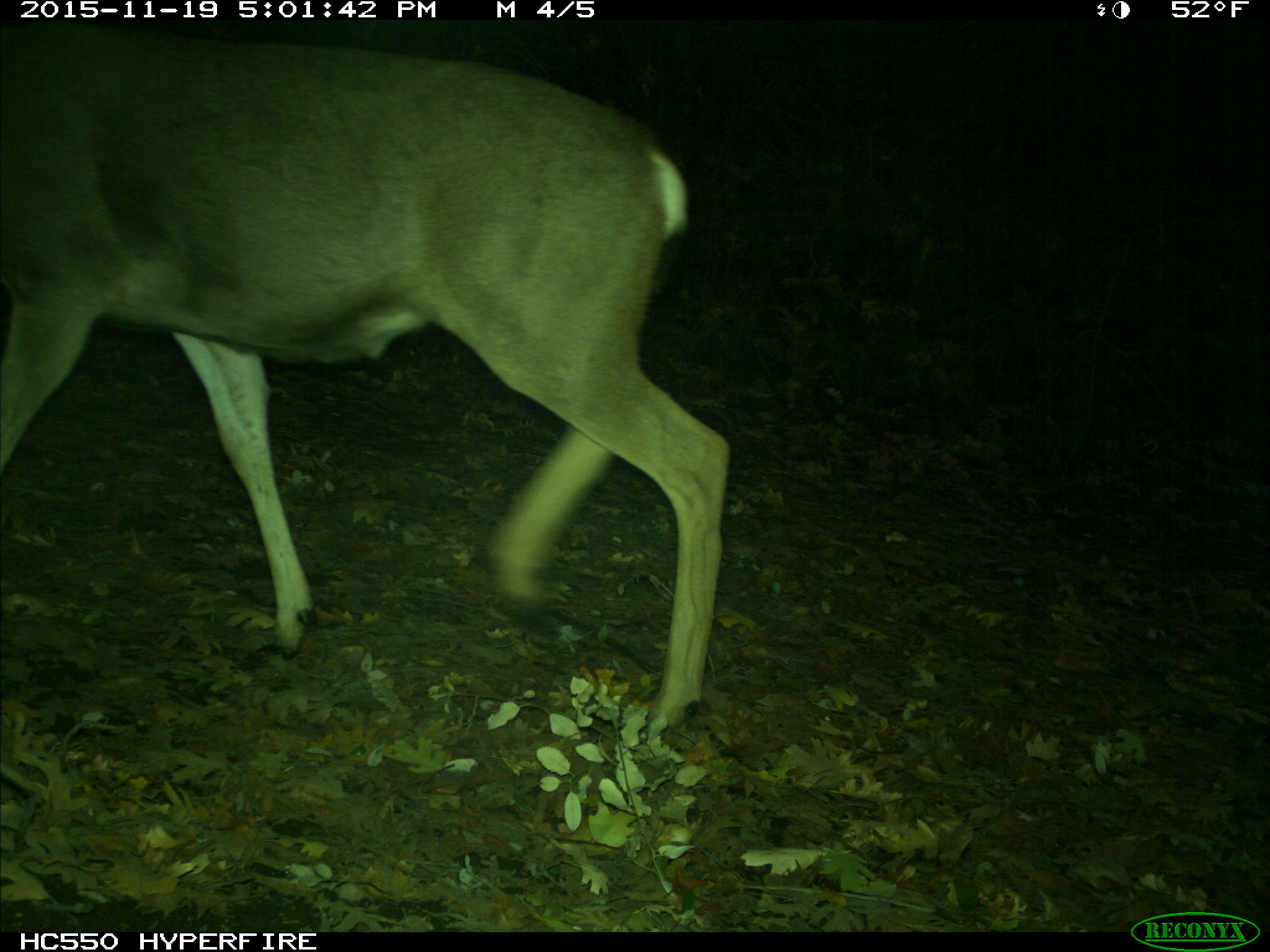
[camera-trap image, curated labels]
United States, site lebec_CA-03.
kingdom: Animalia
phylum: Chordata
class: Mammalia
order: Artiodactyla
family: Cervidae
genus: Odocoileus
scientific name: Odocoileus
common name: deer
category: unidentified deer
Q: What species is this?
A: Unidentified deer (deer) (Odocoileus).